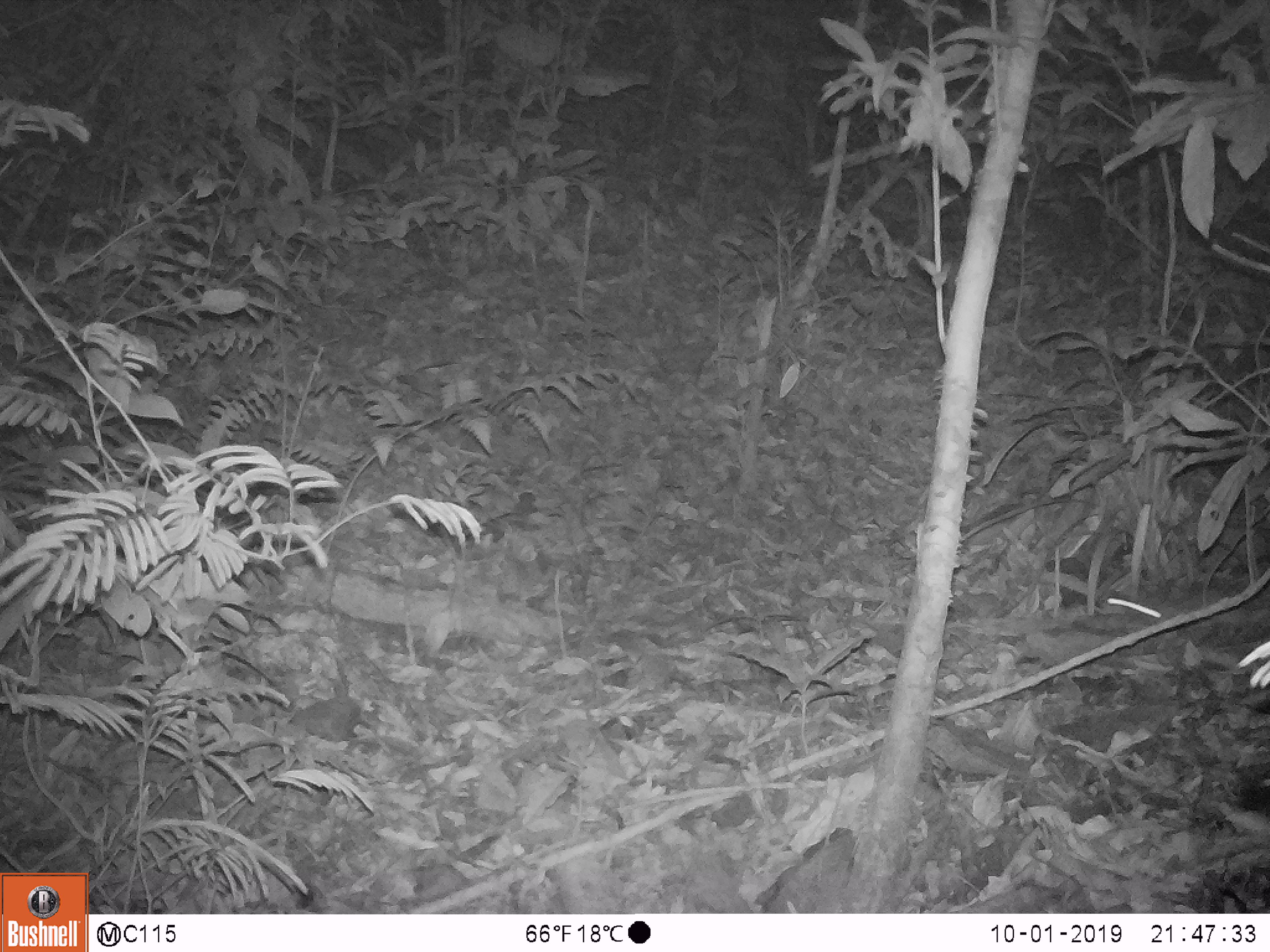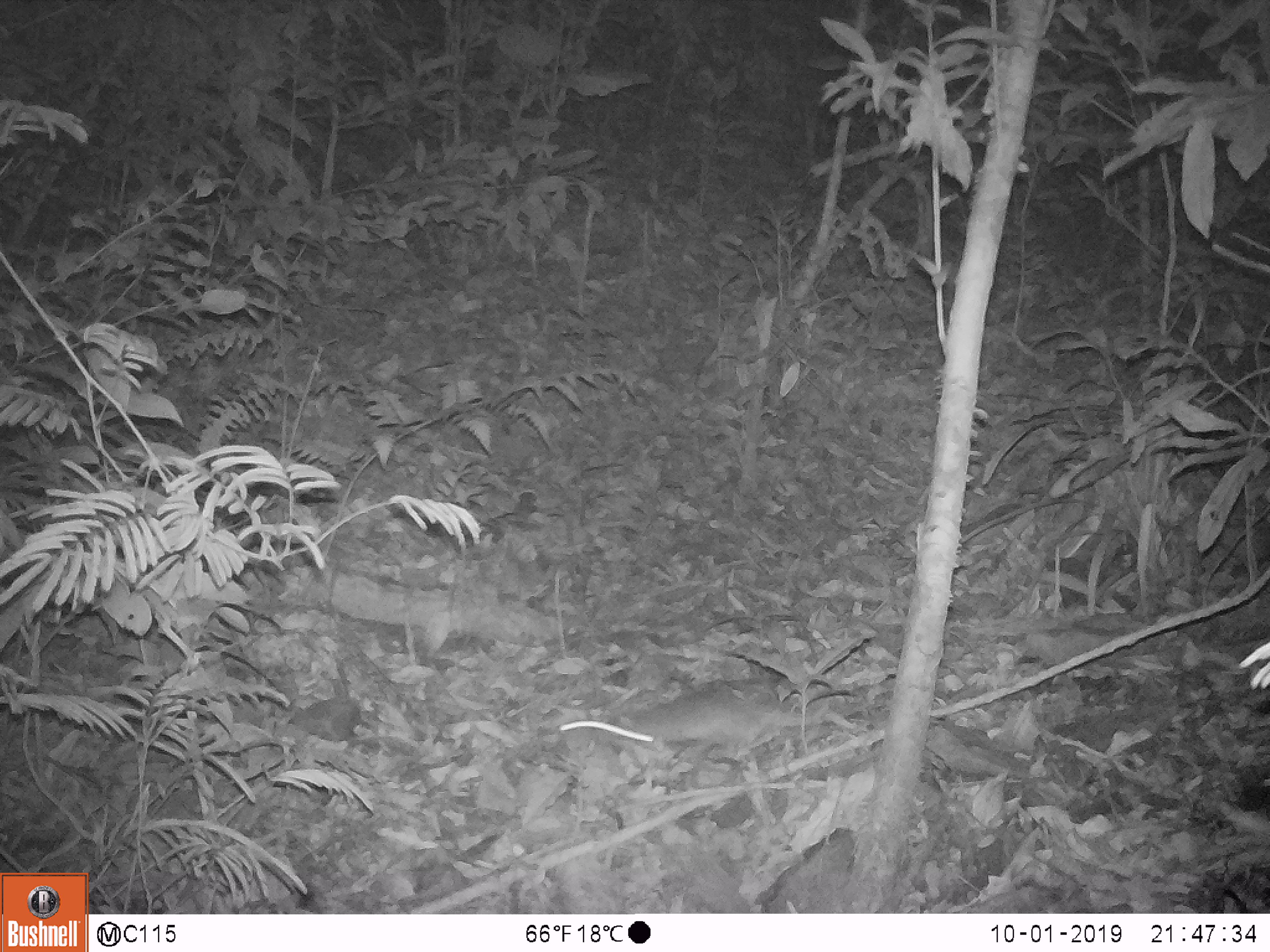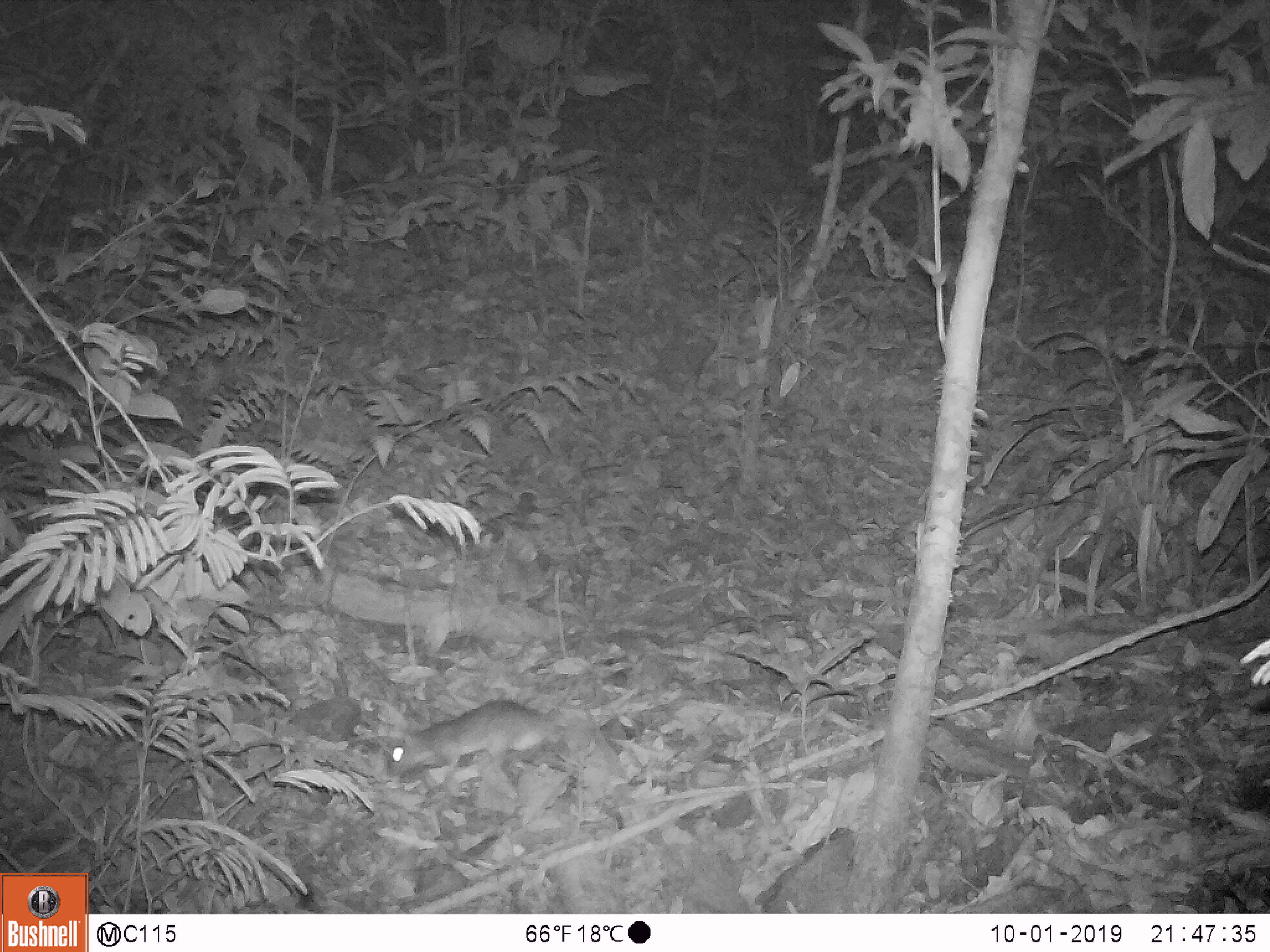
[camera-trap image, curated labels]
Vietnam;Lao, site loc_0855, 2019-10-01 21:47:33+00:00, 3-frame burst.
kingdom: Animalia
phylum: Chordata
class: Mammalia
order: Rodentia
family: Muridae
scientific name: Muridae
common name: old-world mice and rats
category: unidentified murid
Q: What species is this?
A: Unidentified murid (old-world mice and rats) (Muridae).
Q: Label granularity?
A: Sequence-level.